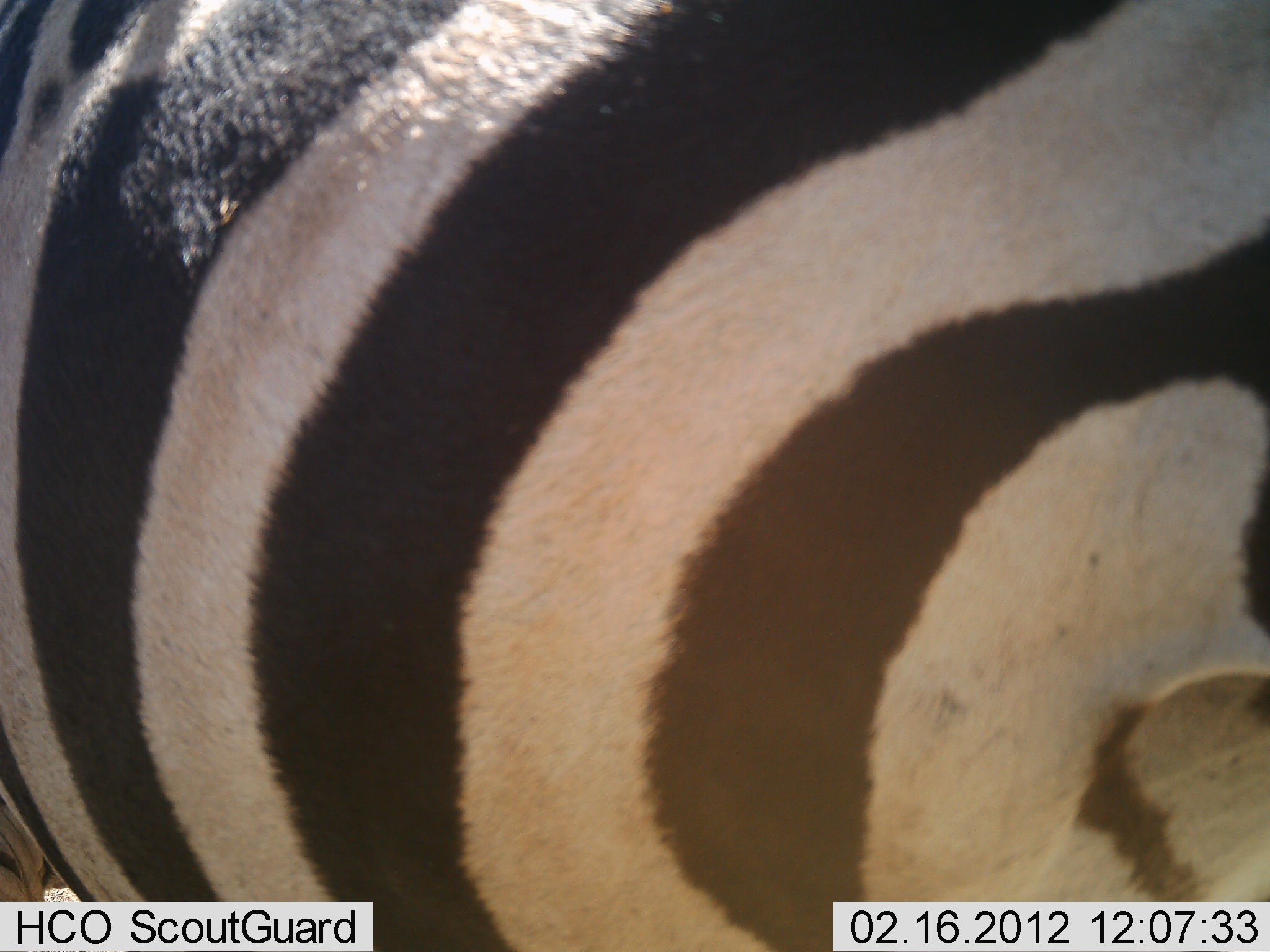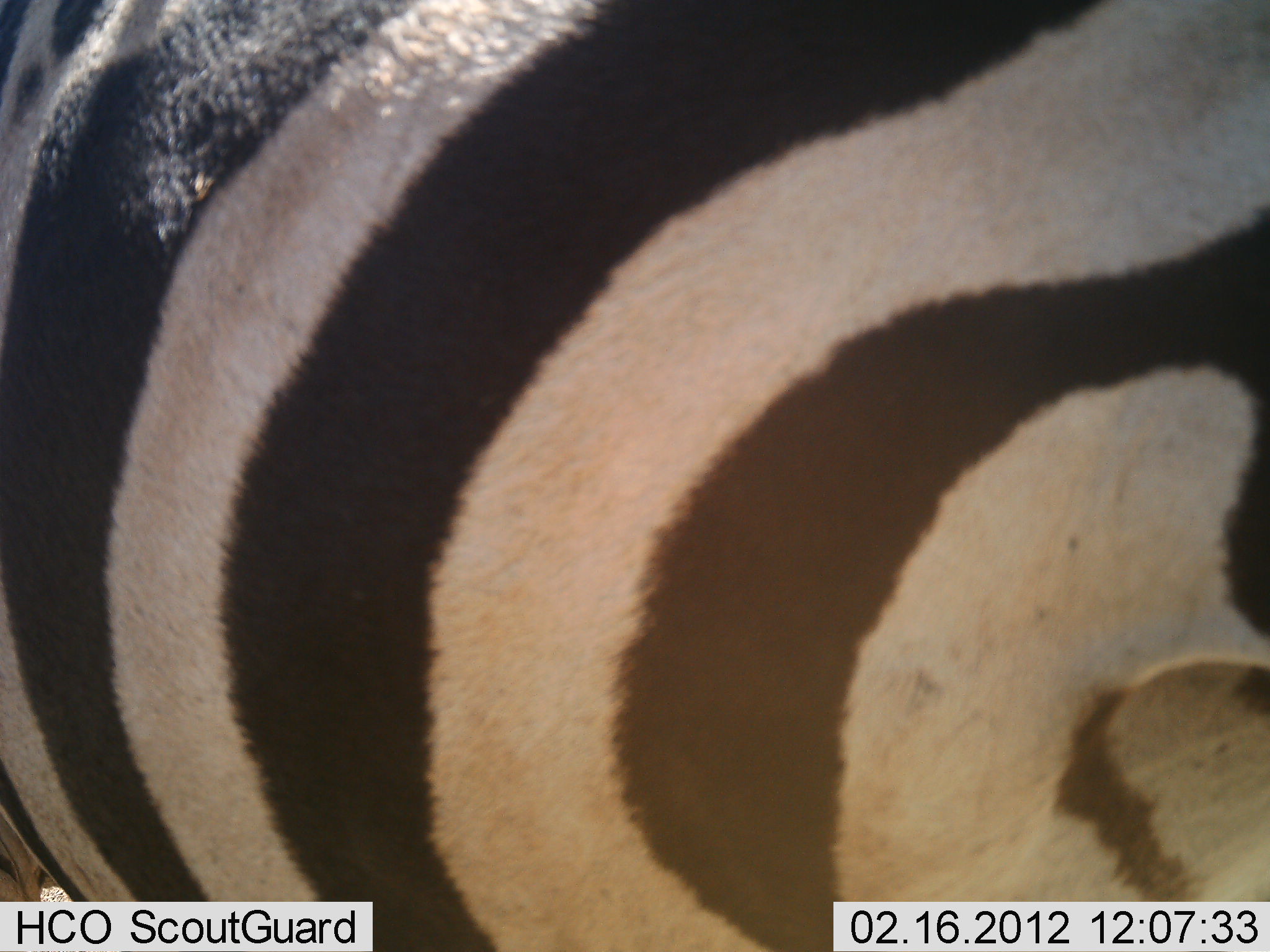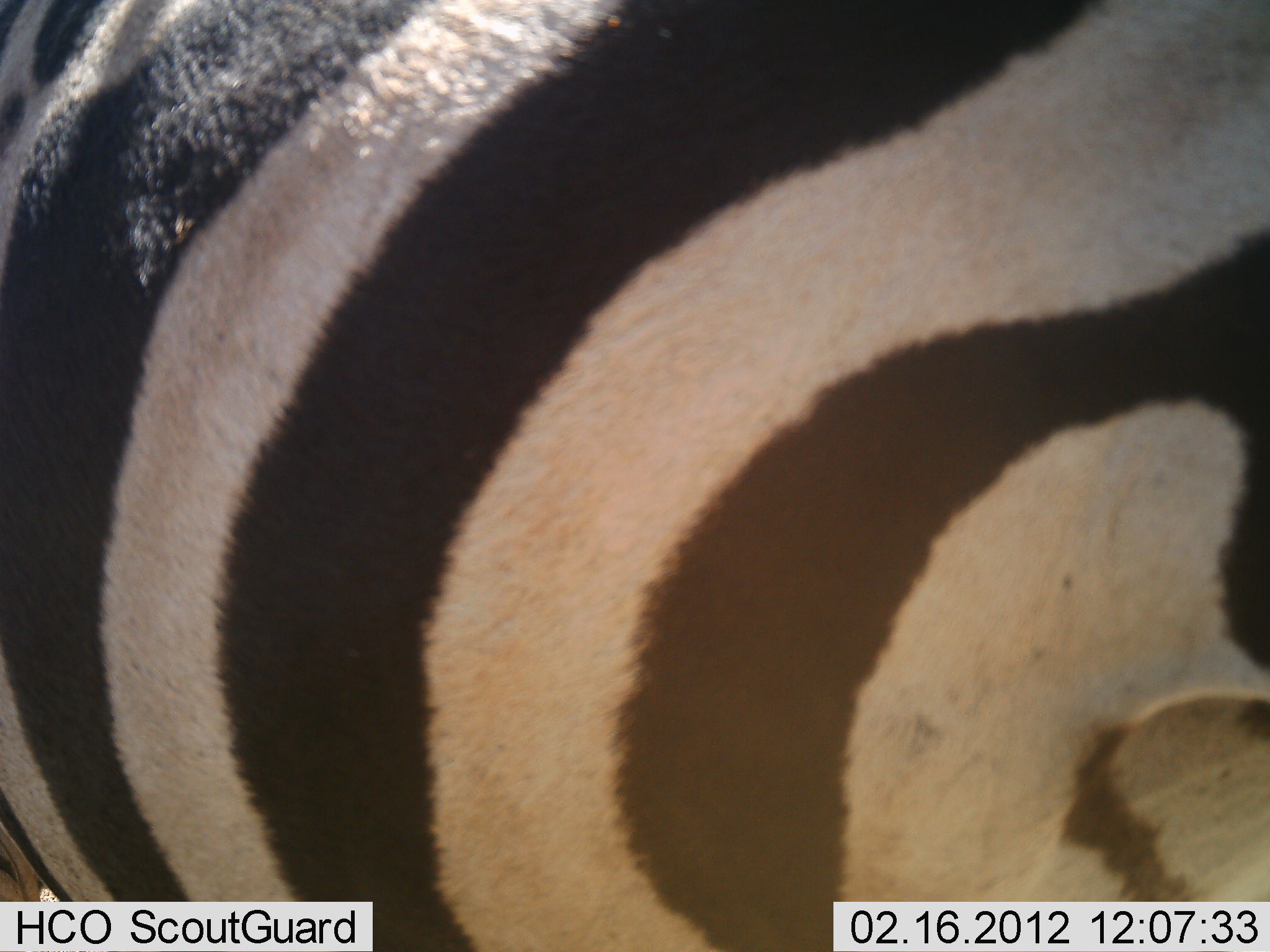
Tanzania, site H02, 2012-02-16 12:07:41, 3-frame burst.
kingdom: Animalia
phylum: Chordata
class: Mammalia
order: Perissodactyla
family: Equidae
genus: Equus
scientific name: Equus quagga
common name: plains zebra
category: zebra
Zebra (plains zebra) (Equus quagga), count 1. Behavior (volunteer vote fractions): standing 100%, resting 0%, moving 0%, interacting 0%. Young present (vote fraction): 0%. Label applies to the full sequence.